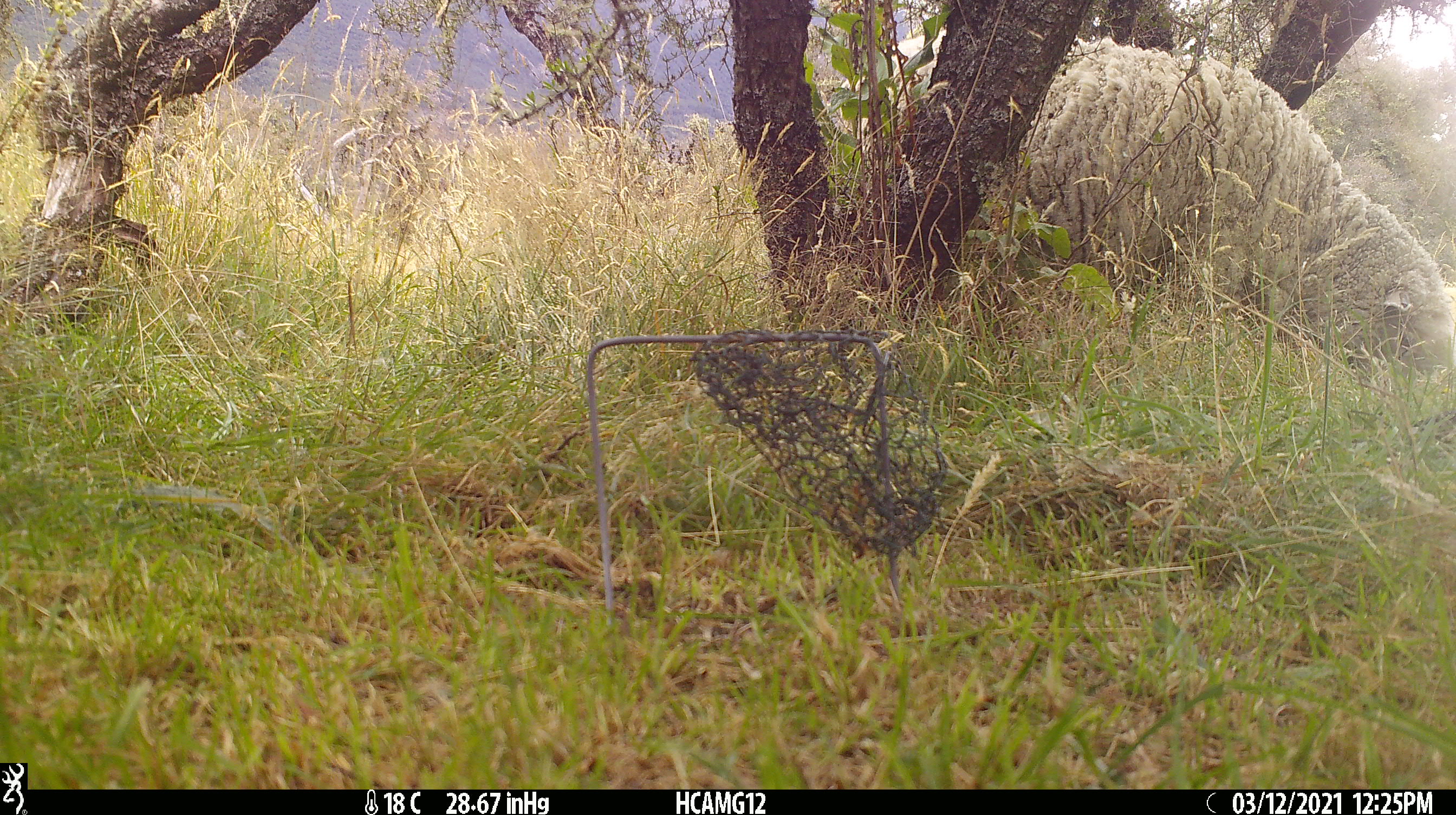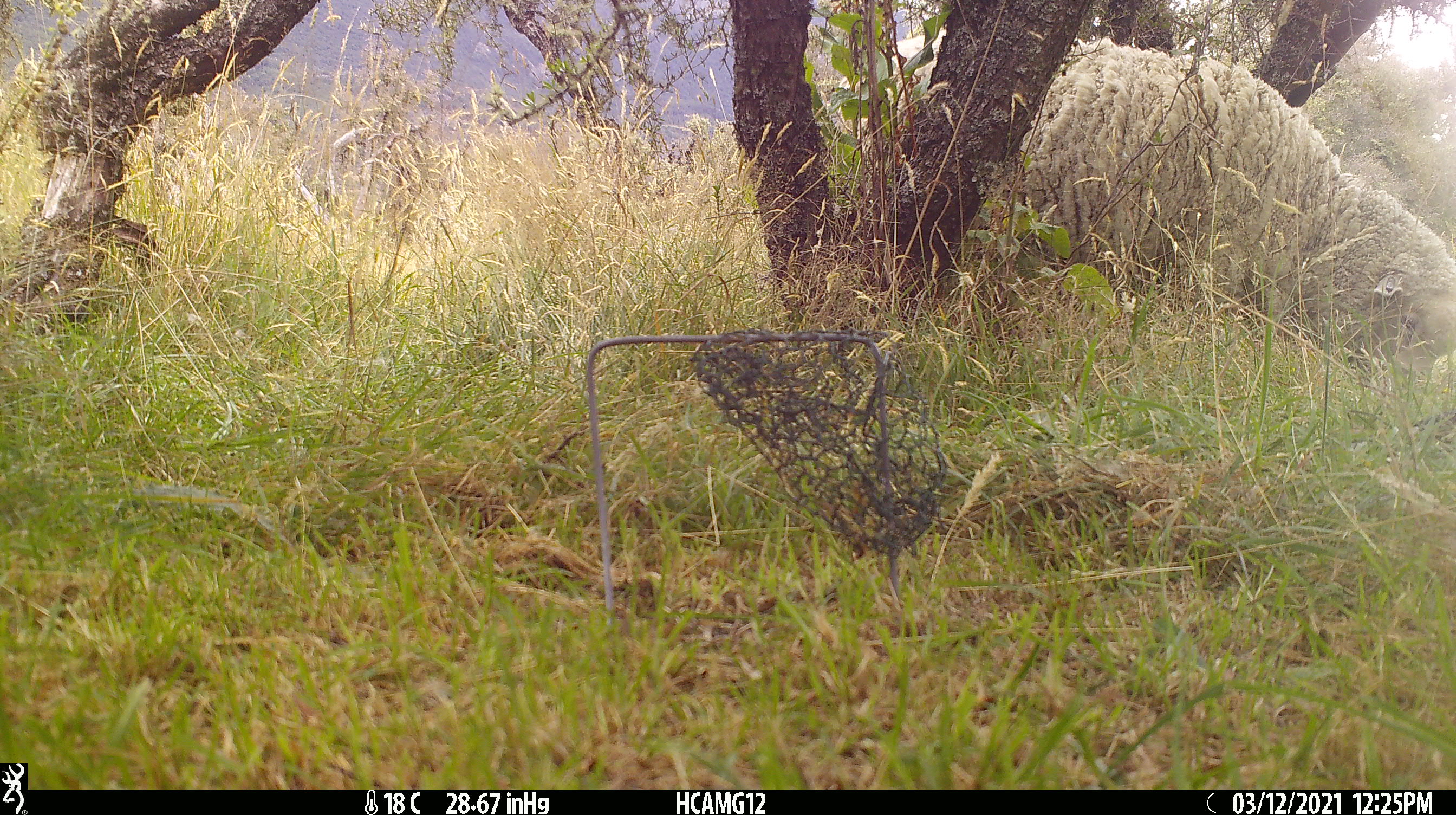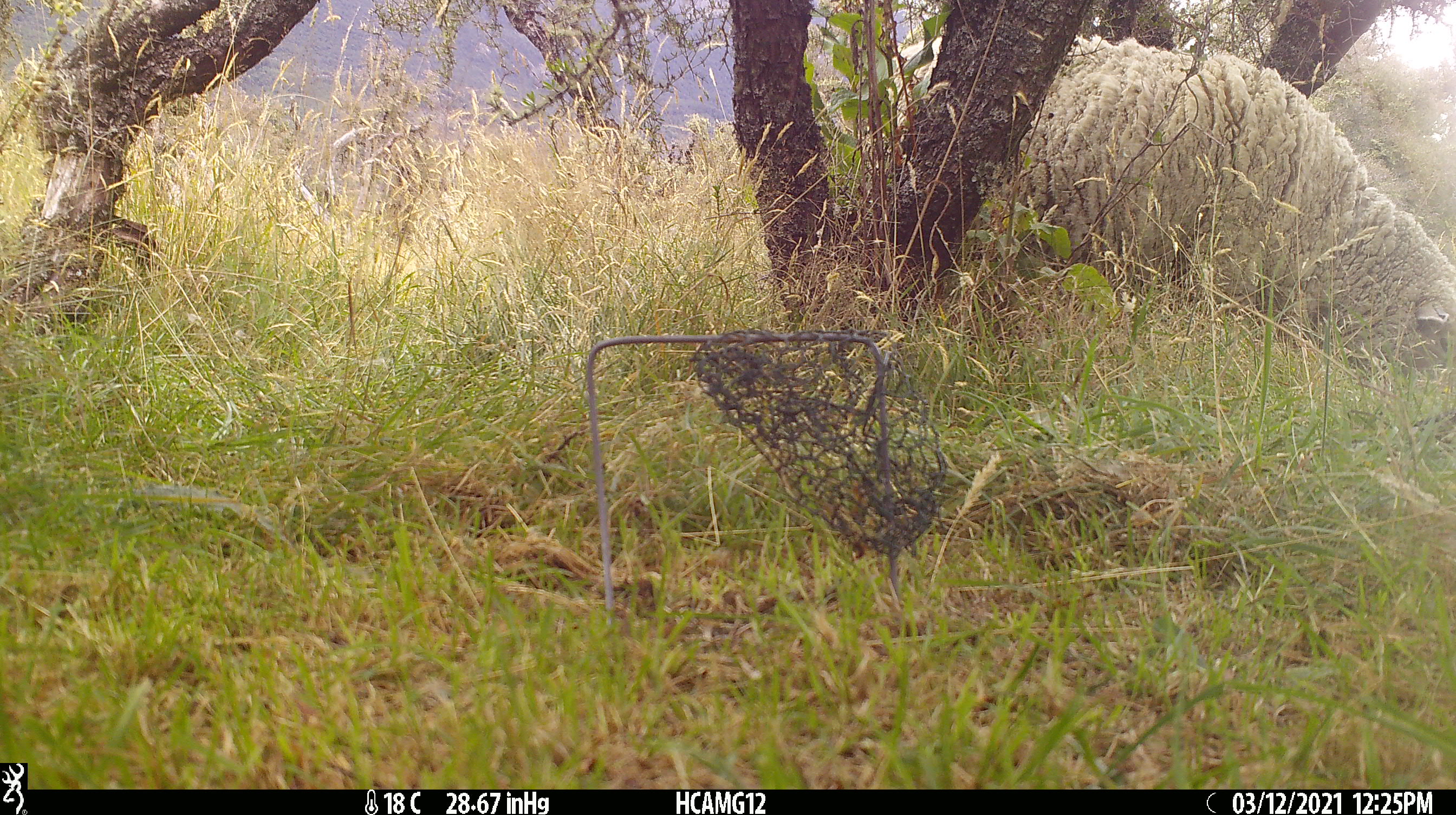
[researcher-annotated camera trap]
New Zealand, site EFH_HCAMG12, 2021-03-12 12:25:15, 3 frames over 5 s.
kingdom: Animalia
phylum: Chordata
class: Mammalia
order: Artiodactyla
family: Bovidae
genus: Ovis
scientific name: Ovis aries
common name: domestic sheep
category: sheep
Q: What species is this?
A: Sheep (domestic sheep) (Ovis aries).